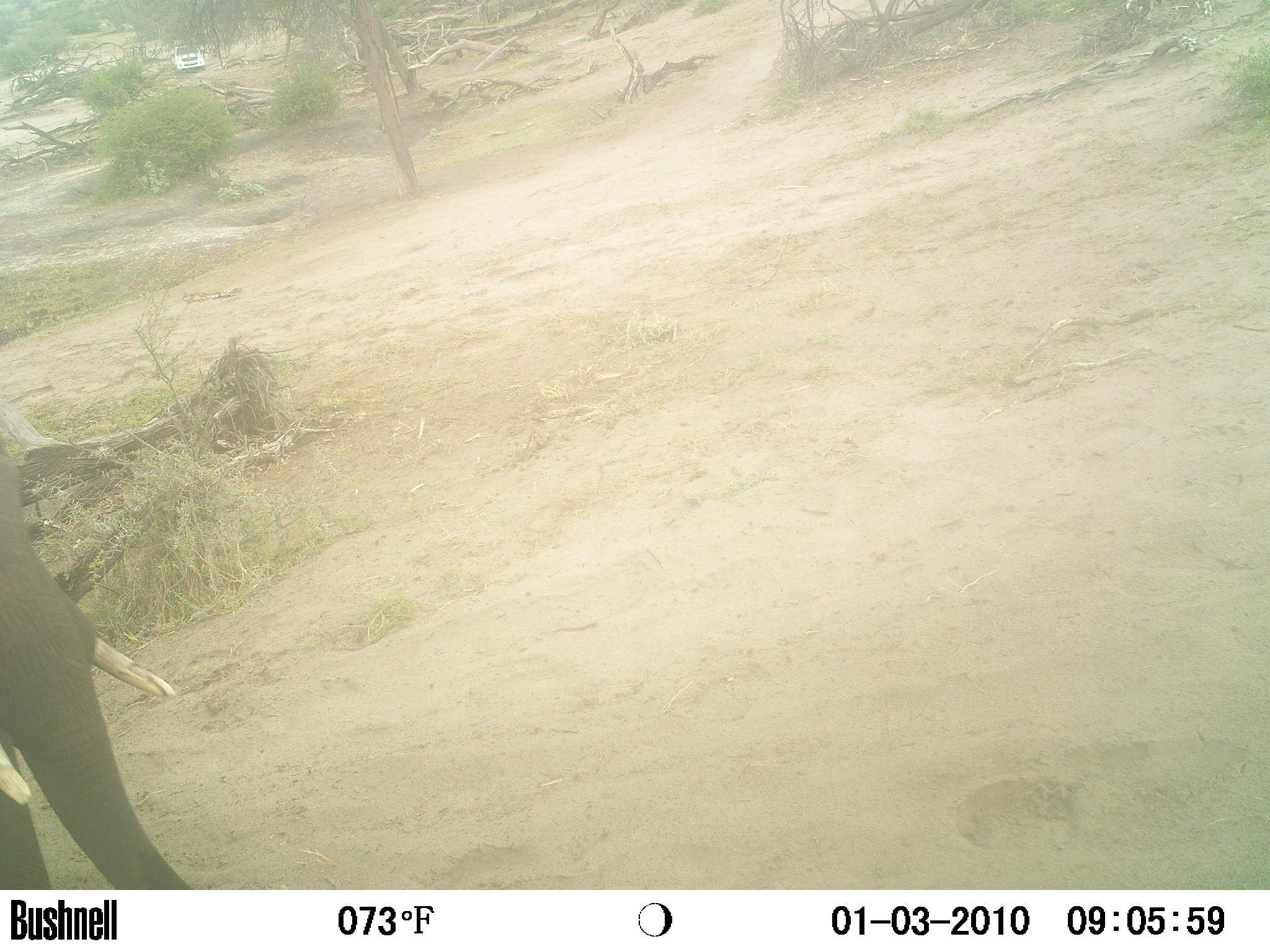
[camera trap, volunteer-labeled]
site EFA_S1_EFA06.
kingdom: Animalia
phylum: Chordata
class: Mammalia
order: Proboscidea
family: Elephantidae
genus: Loxodonta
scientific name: Loxodonta africana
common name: african bush elephant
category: elephant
Elephant (african bush elephant) (Loxodonta africana), count 1. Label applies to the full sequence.